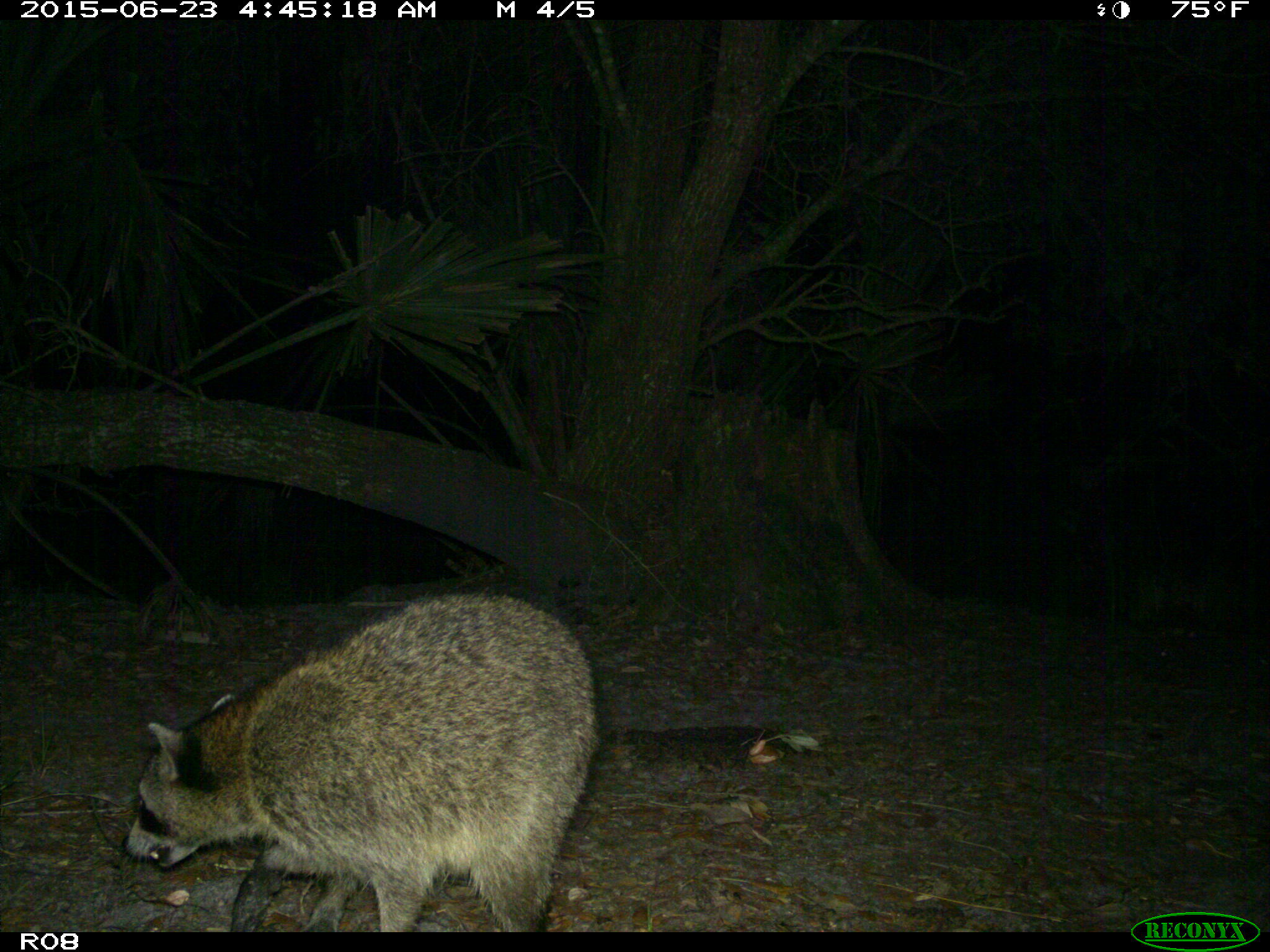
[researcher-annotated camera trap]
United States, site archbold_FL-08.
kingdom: Animalia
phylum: Chordata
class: Mammalia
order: Carnivora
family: Procyonidae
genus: Procyon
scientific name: Procyon lotor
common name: common raccoon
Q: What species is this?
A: Procyon lotor (common raccoon).